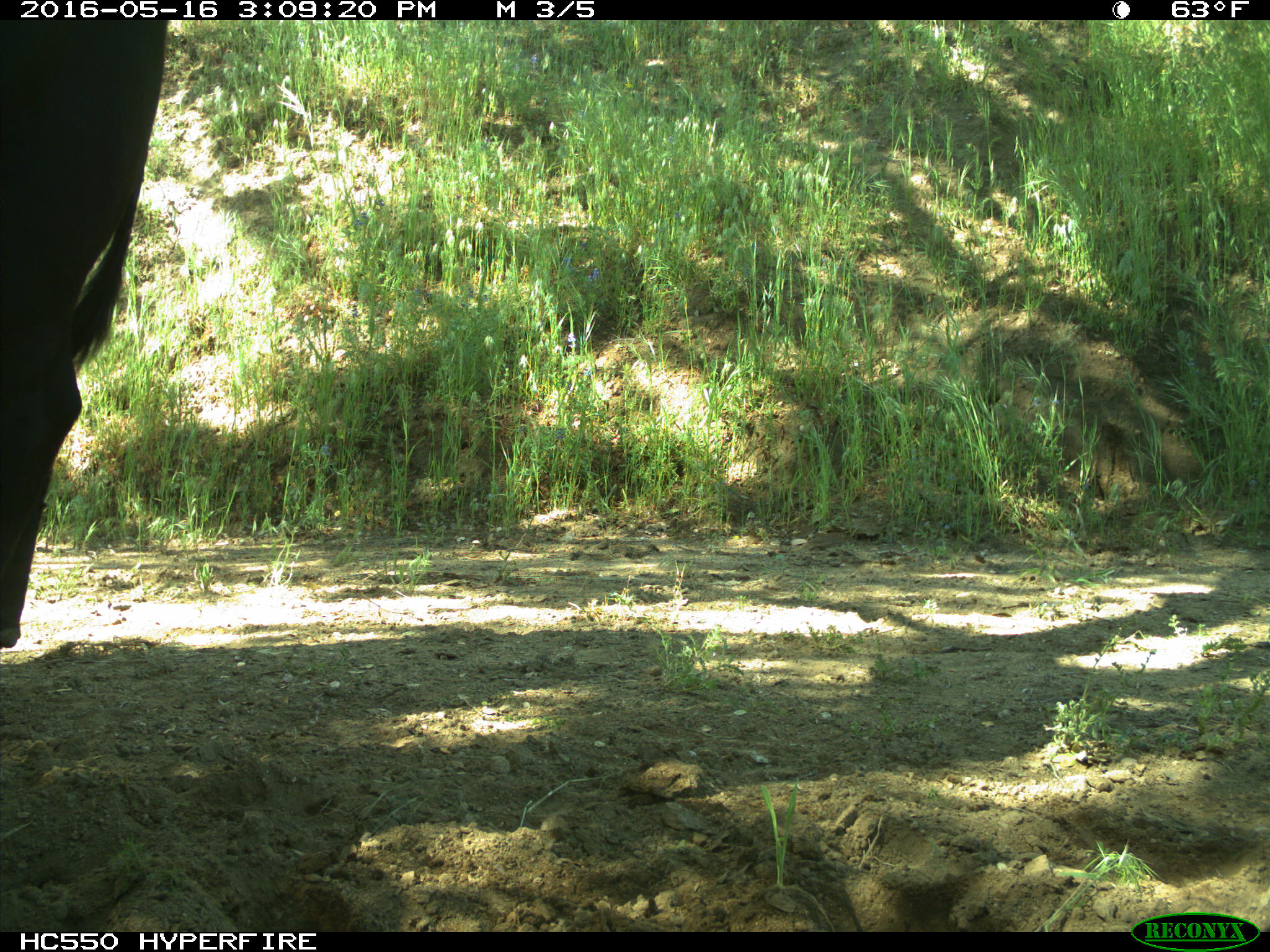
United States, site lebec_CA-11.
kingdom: Animalia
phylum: Chordata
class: Mammalia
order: Artiodactyla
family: Bovidae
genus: Bos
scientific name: Bos taurus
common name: domestic cow